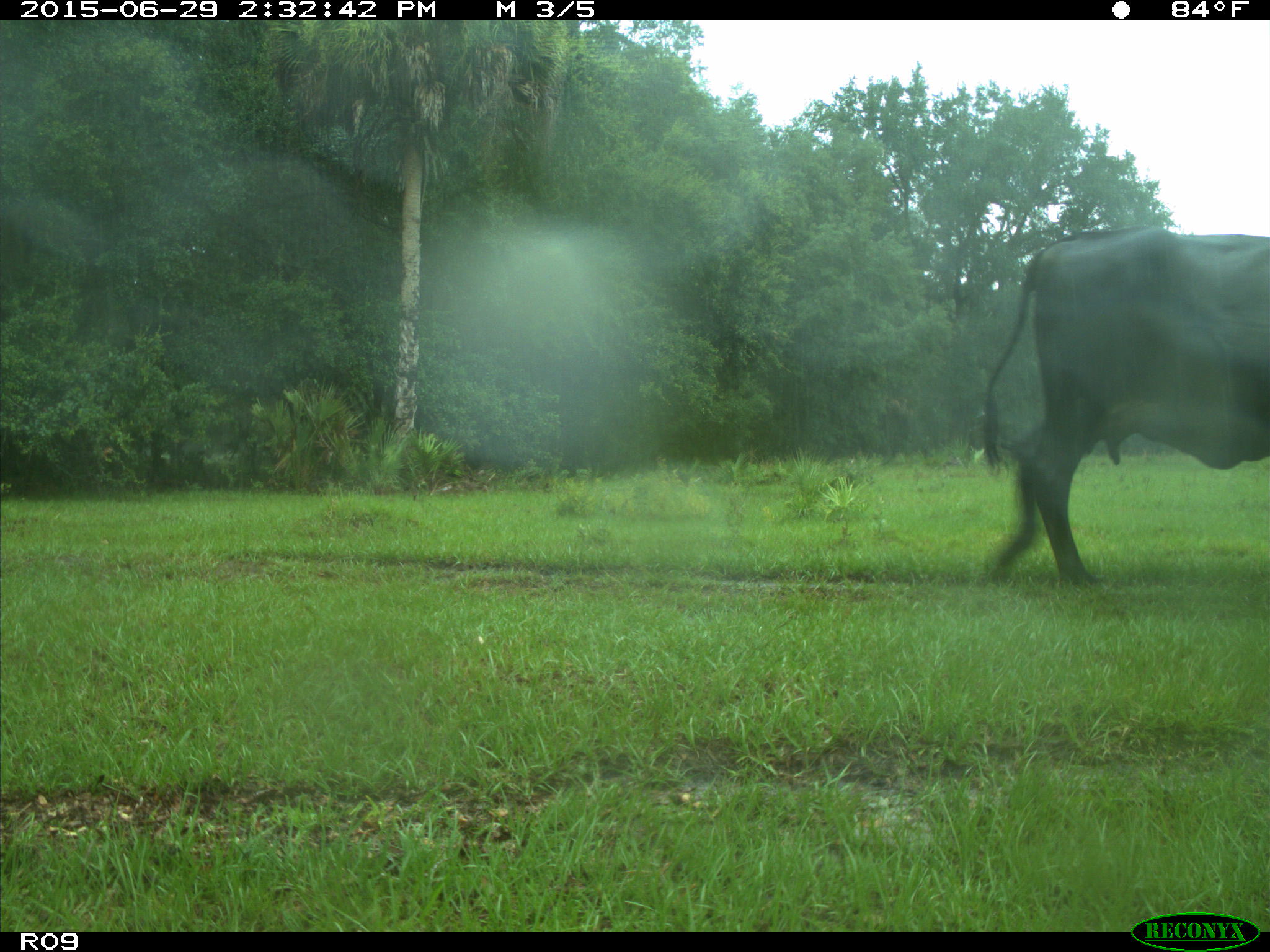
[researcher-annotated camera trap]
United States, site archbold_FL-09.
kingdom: Animalia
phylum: Chordata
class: Mammalia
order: Artiodactyla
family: Bovidae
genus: Bos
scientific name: Bos taurus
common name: domestic cow